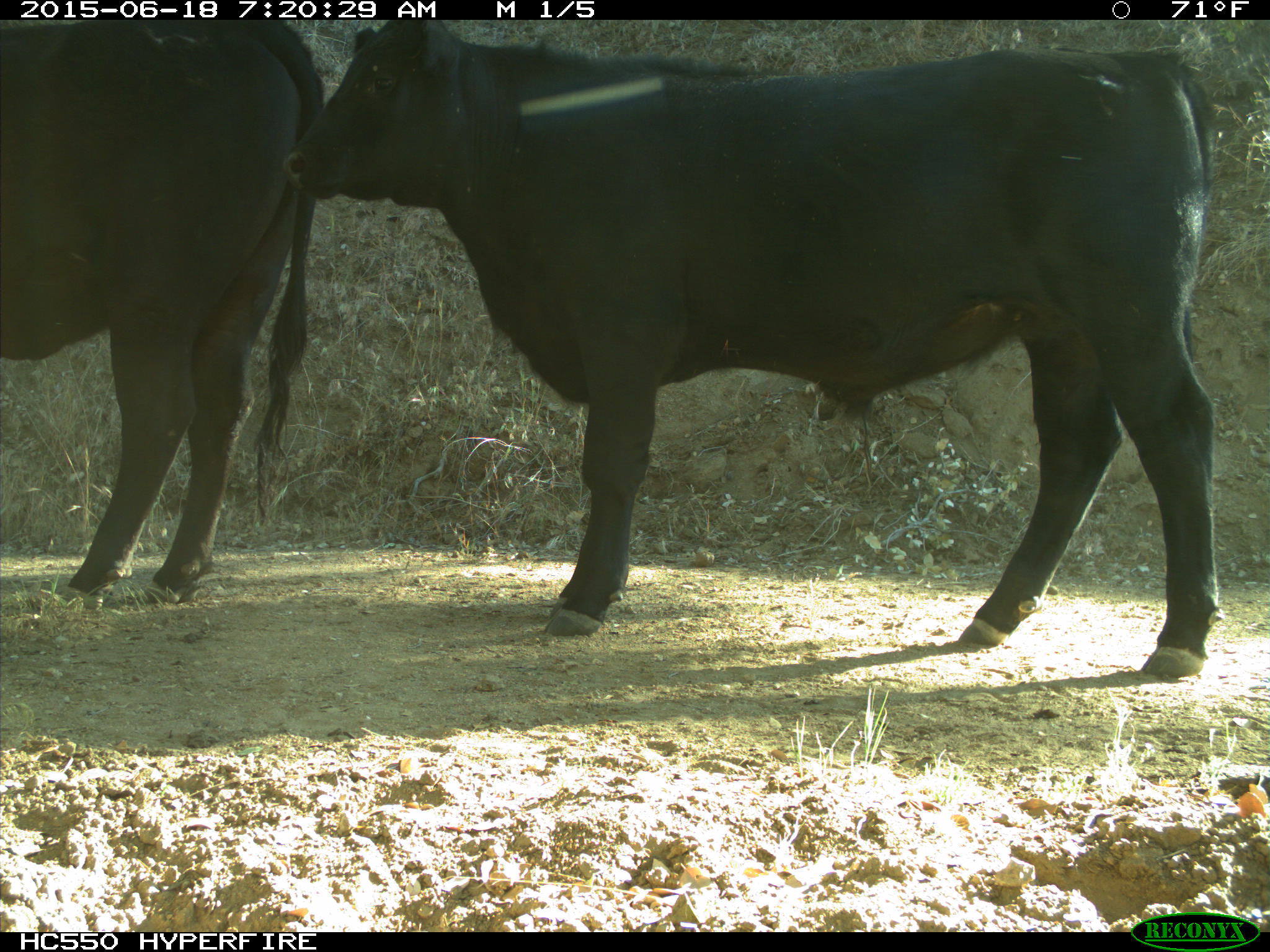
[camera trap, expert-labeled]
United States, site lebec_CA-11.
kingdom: Animalia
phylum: Chordata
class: Mammalia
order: Artiodactyla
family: Bovidae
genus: Bos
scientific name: Bos taurus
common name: domestic cow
Bos taurus (domestic cow).